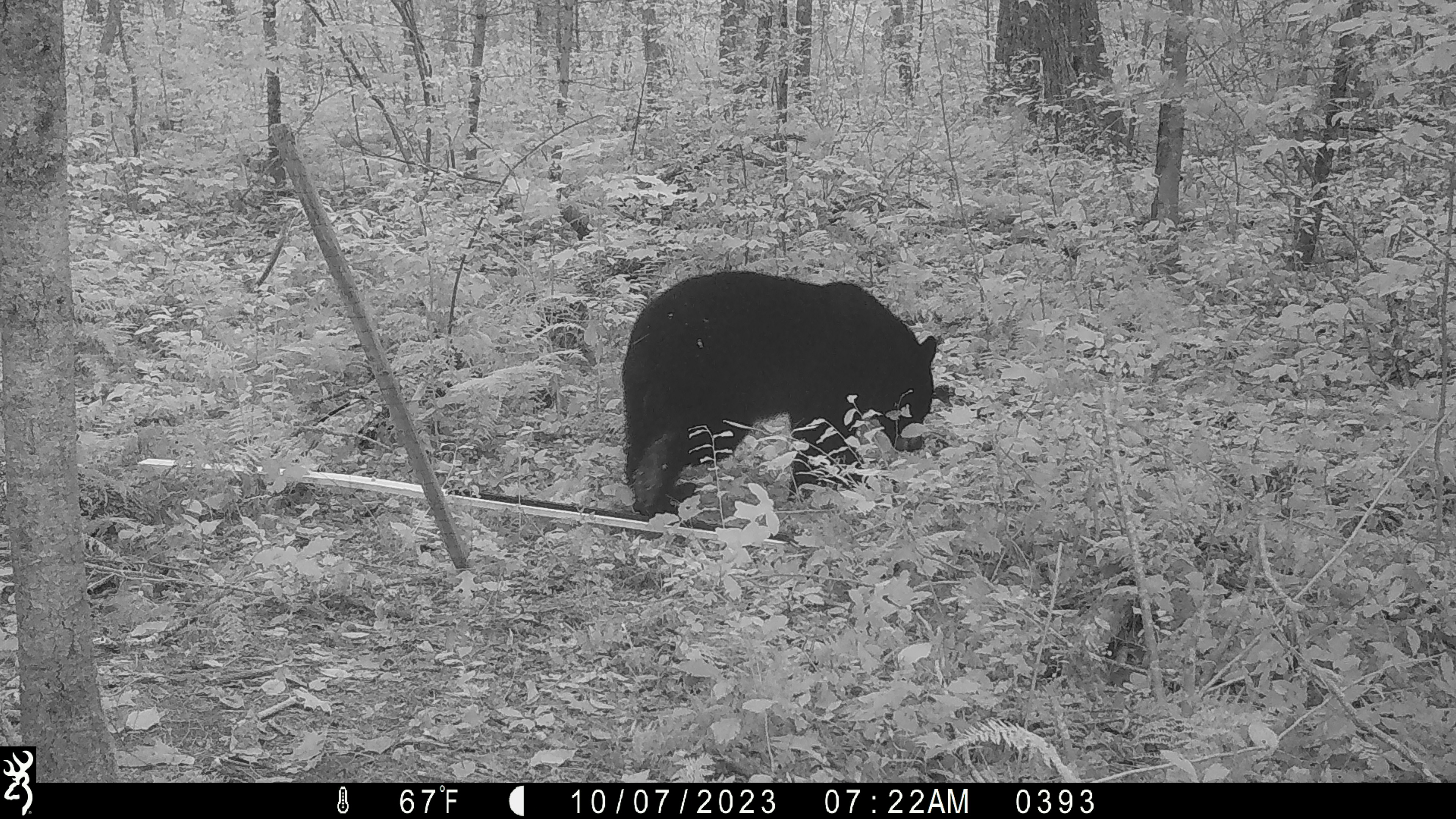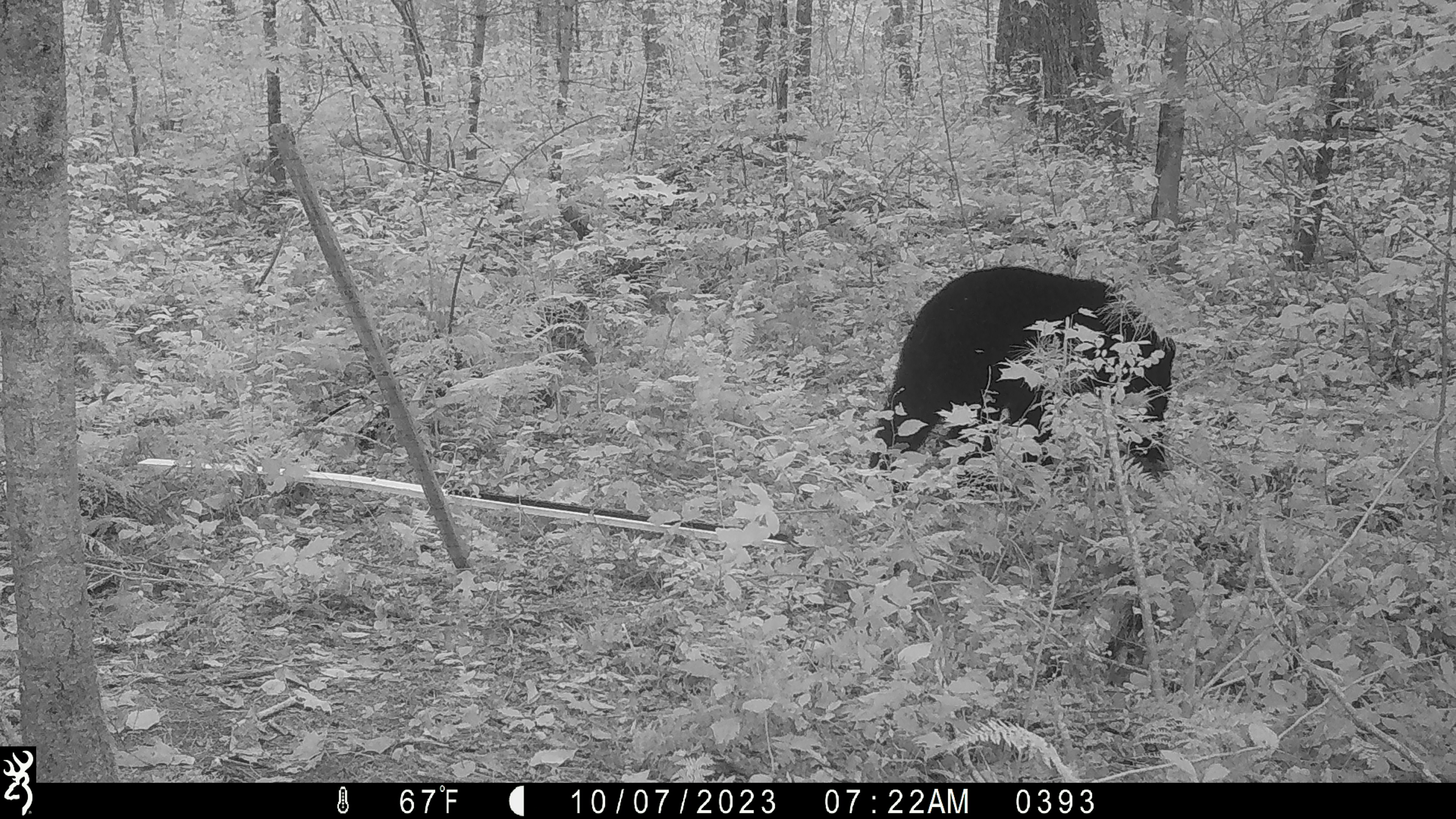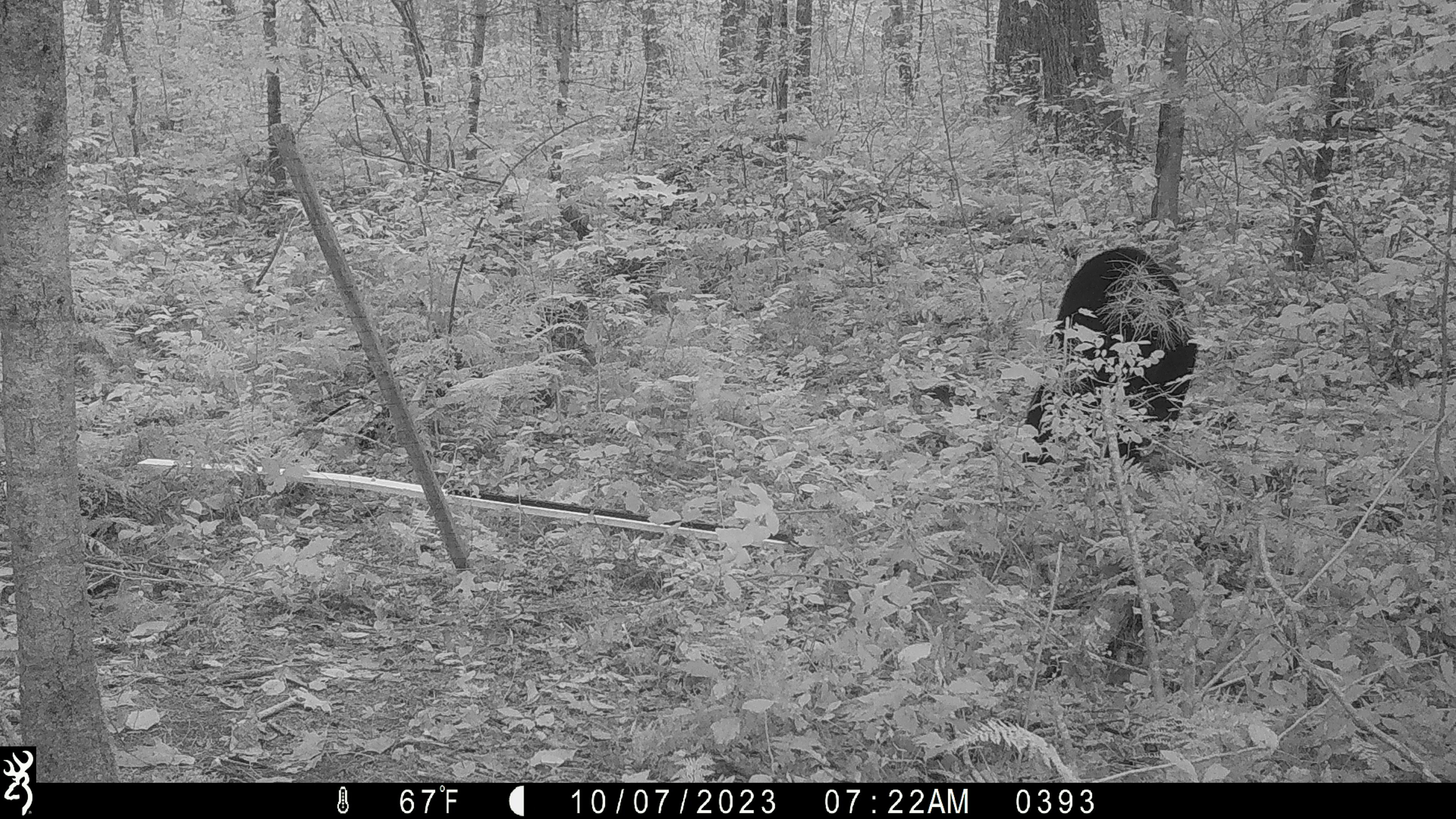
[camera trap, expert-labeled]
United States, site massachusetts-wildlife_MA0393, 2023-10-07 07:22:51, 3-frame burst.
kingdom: Animalia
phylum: Chordata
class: Mammalia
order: Carnivora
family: Ursidae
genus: Ursus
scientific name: Ursus americanus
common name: black bear